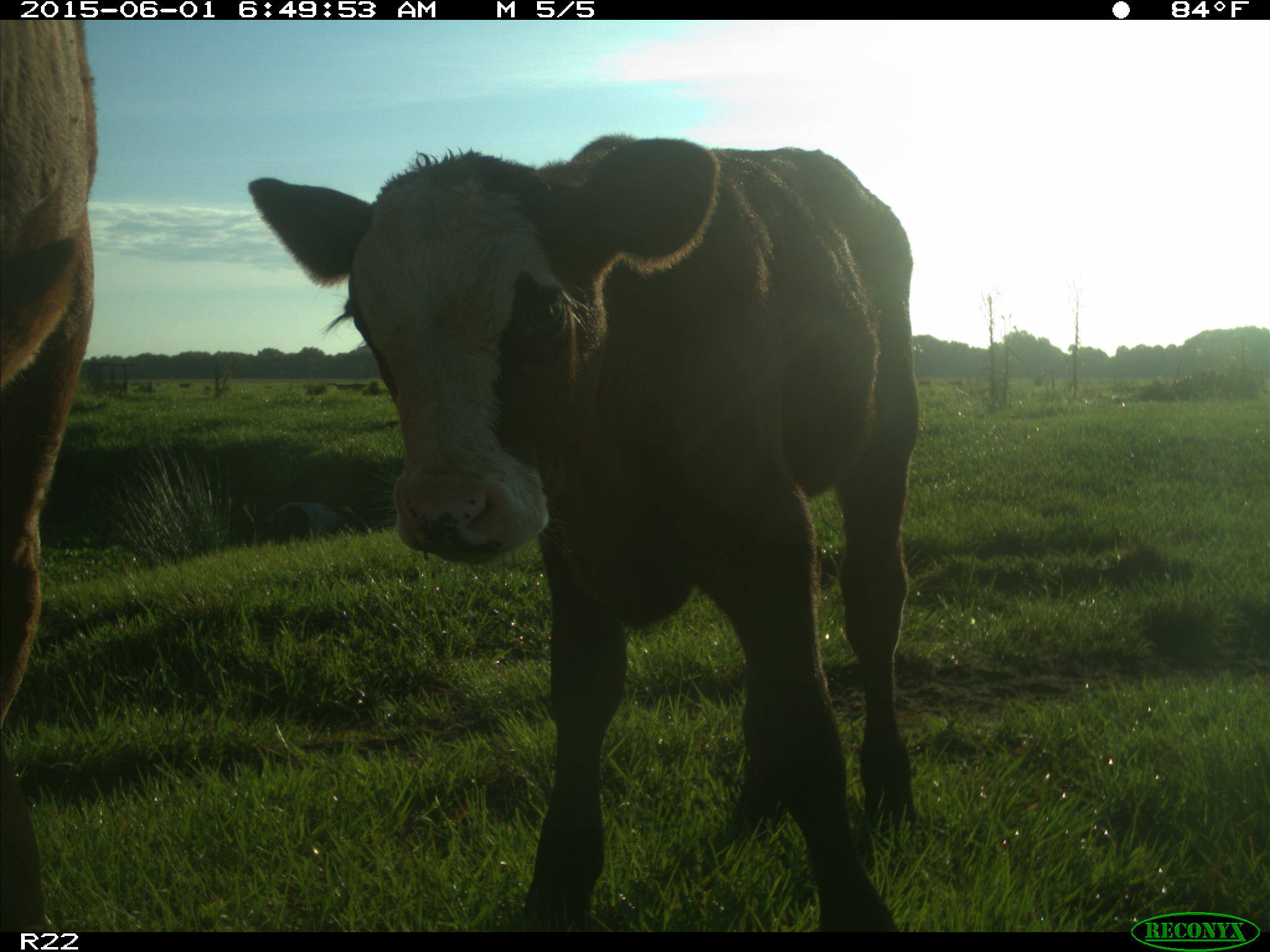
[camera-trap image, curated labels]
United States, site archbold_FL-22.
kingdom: Animalia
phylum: Chordata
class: Mammalia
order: Artiodactyla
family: Bovidae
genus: Bos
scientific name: Bos taurus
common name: domestic cow